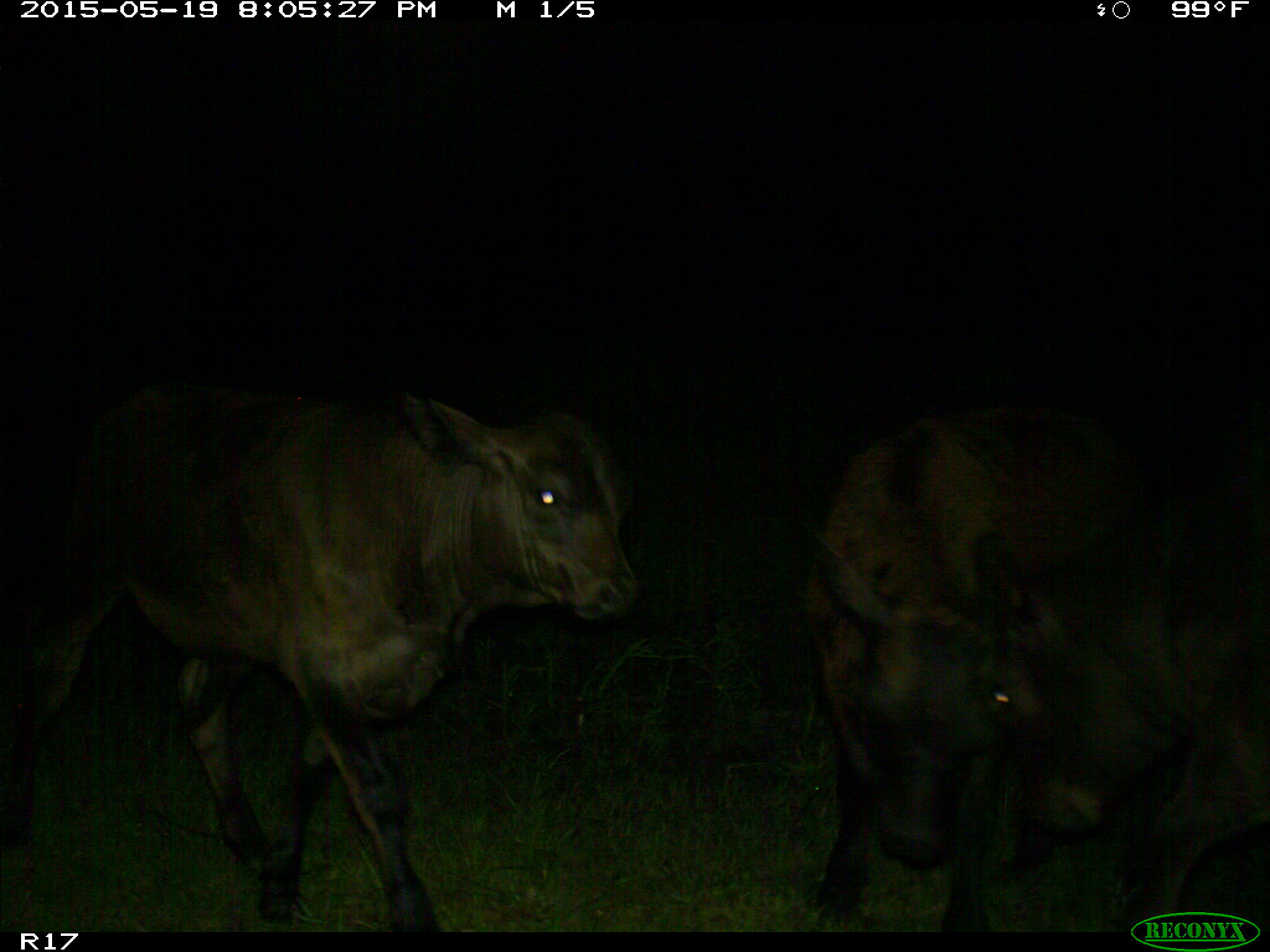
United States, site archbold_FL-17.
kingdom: Animalia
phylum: Chordata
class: Mammalia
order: Artiodactyla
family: Bovidae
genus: Bos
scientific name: Bos taurus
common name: domestic cow